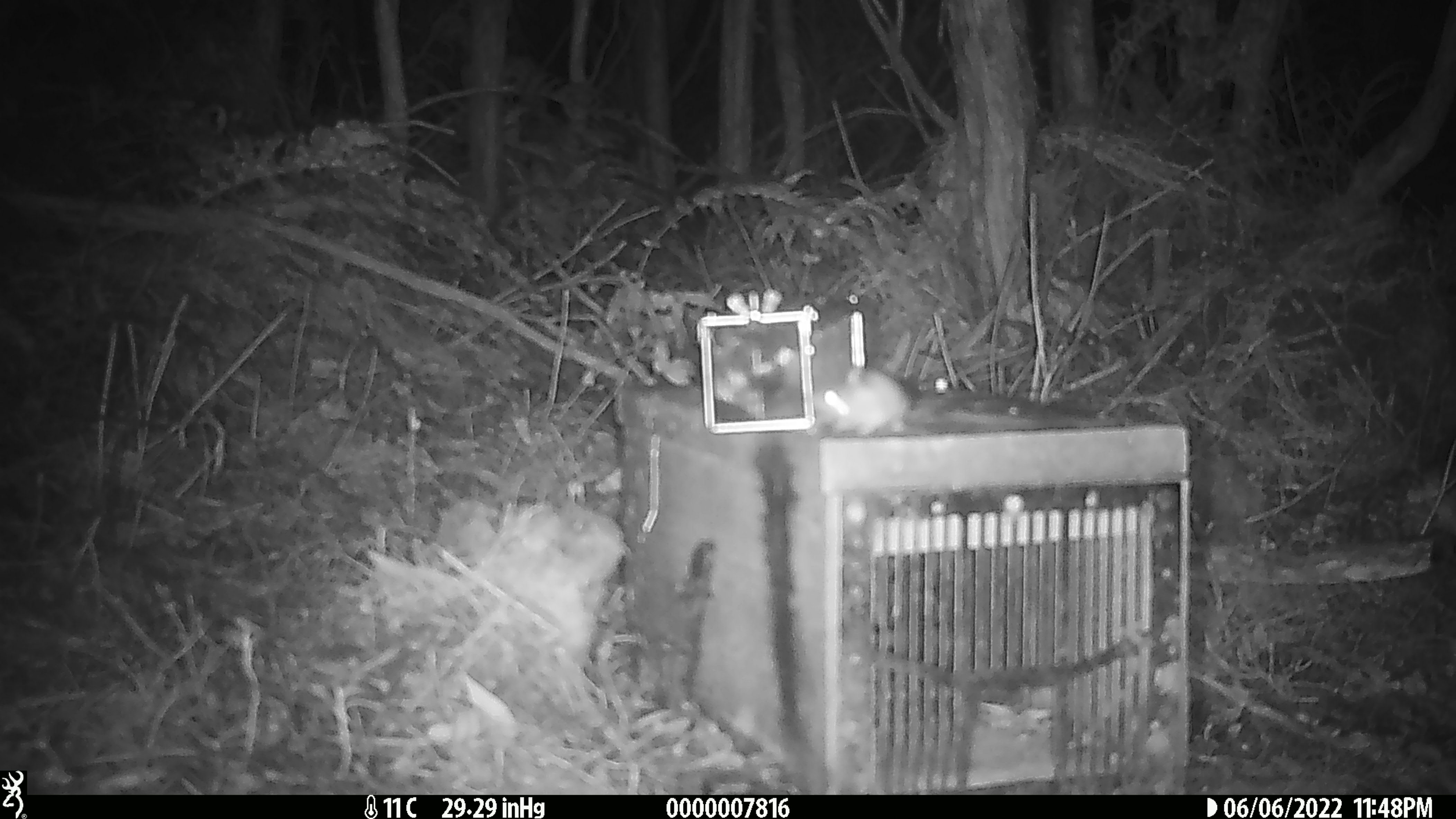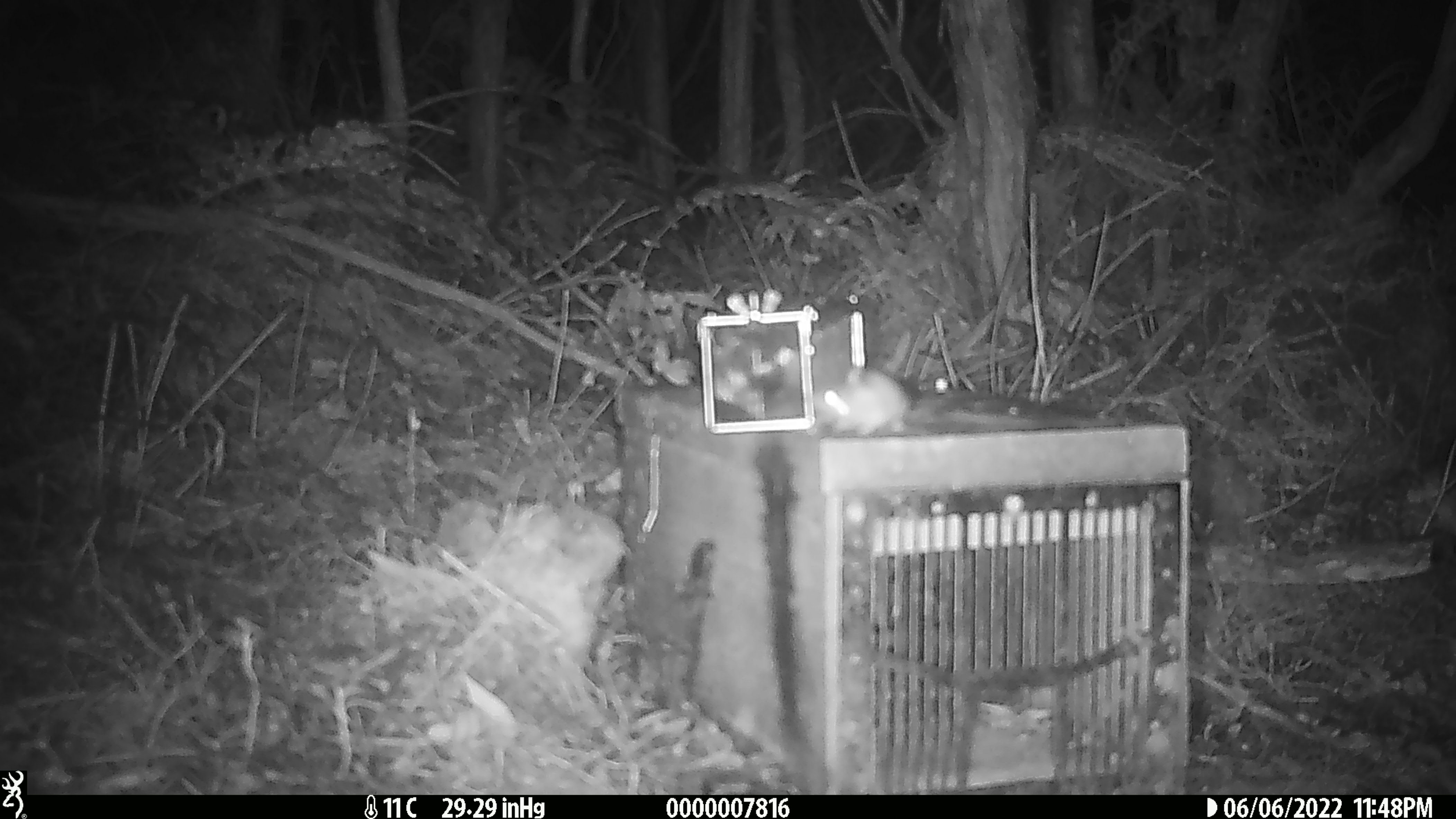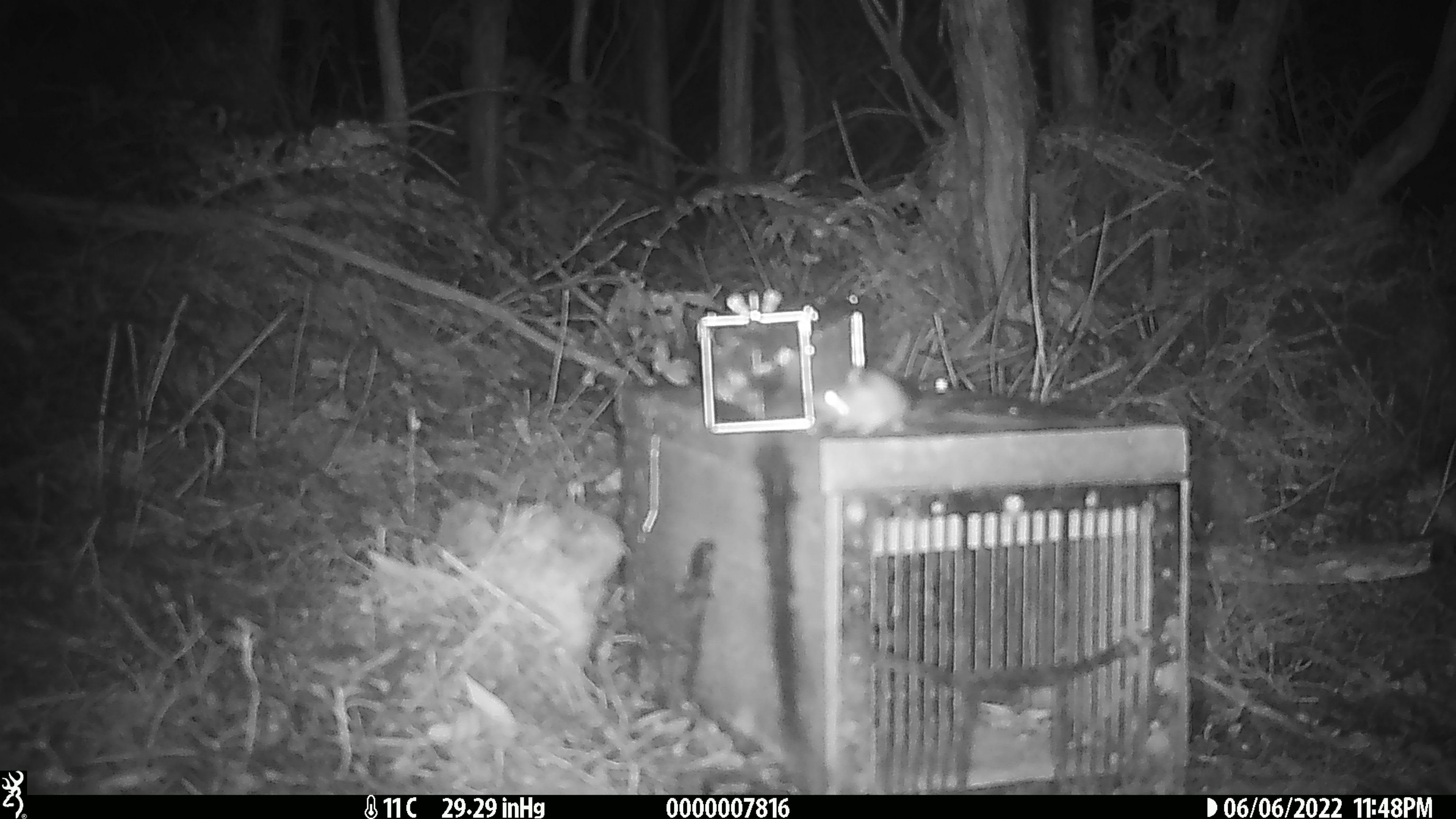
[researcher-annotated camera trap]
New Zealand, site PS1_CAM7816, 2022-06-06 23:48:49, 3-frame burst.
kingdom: Animalia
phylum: Chordata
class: Mammalia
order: Rodentia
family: Muridae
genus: Mus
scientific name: Mus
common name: mouse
Mouse (Mus).